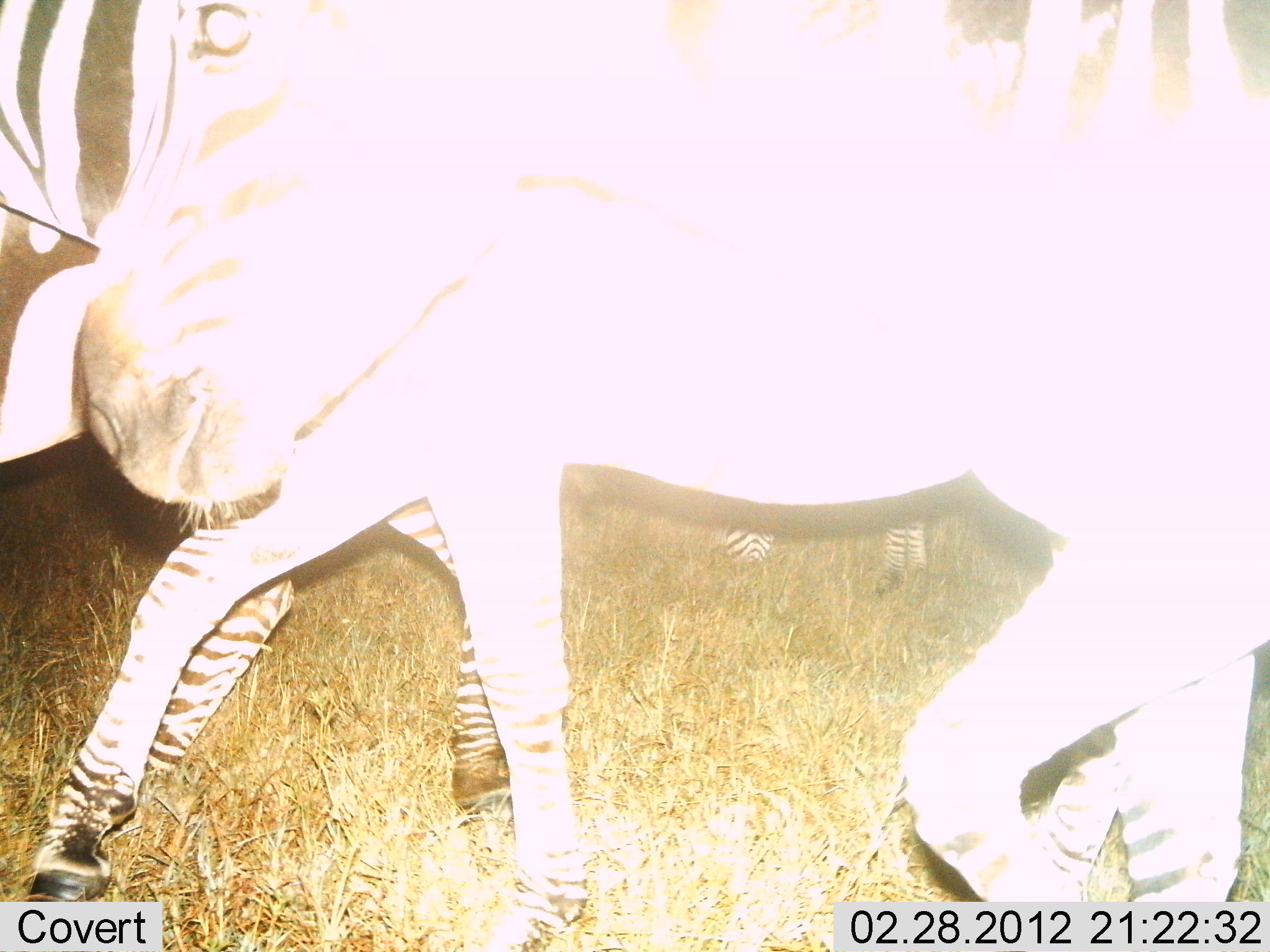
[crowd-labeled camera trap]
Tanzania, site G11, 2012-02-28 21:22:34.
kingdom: Animalia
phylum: Chordata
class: Mammalia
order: Perissodactyla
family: Equidae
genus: Equus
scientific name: Equus quagga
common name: plains zebra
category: zebra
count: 3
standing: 20%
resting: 0%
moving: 92%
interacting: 0%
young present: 0%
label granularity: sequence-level